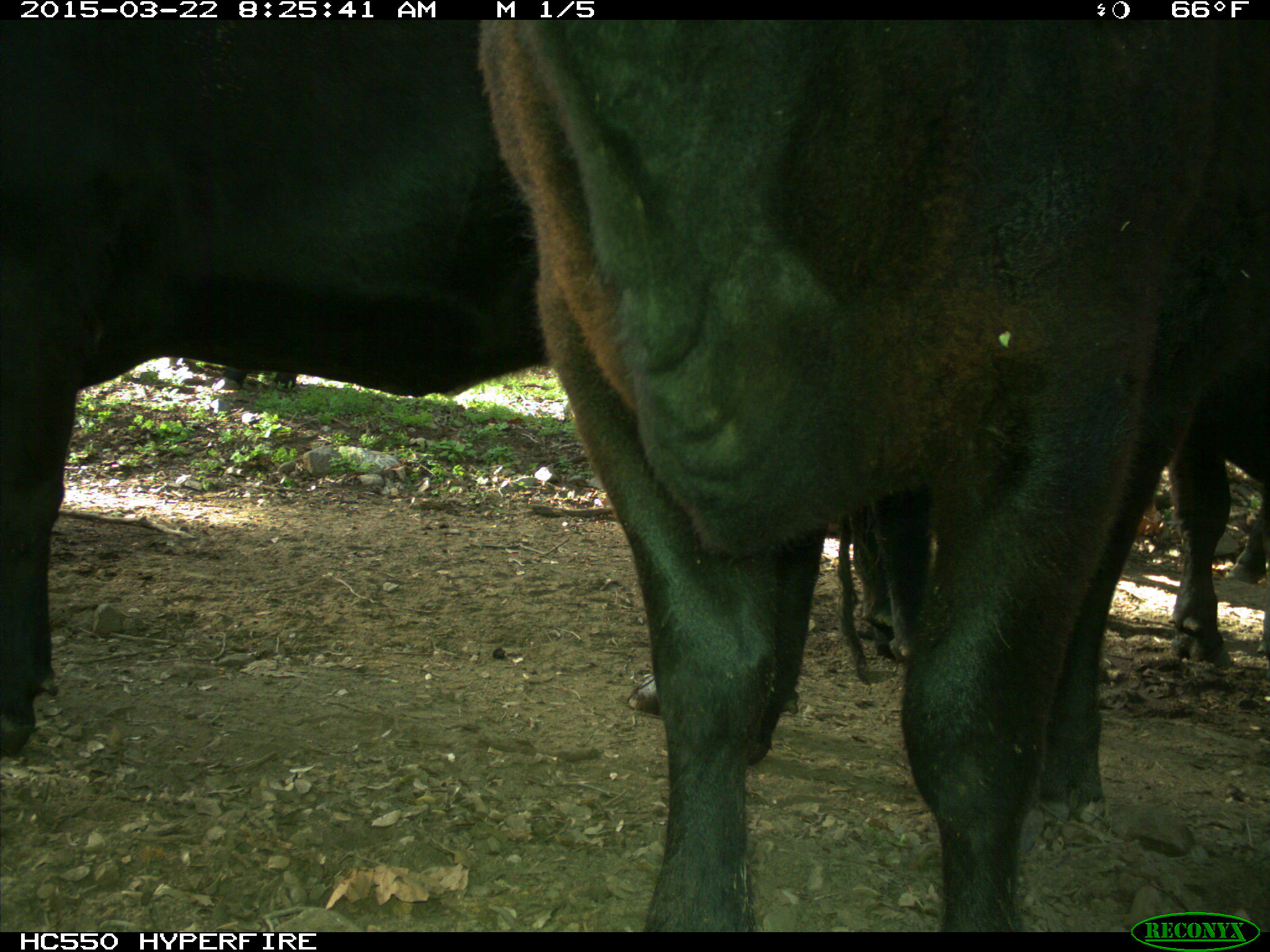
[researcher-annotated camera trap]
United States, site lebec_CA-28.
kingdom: Animalia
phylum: Chordata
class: Mammalia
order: Artiodactyla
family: Bovidae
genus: Bos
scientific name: Bos taurus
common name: domestic cow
Bos taurus (domestic cow).